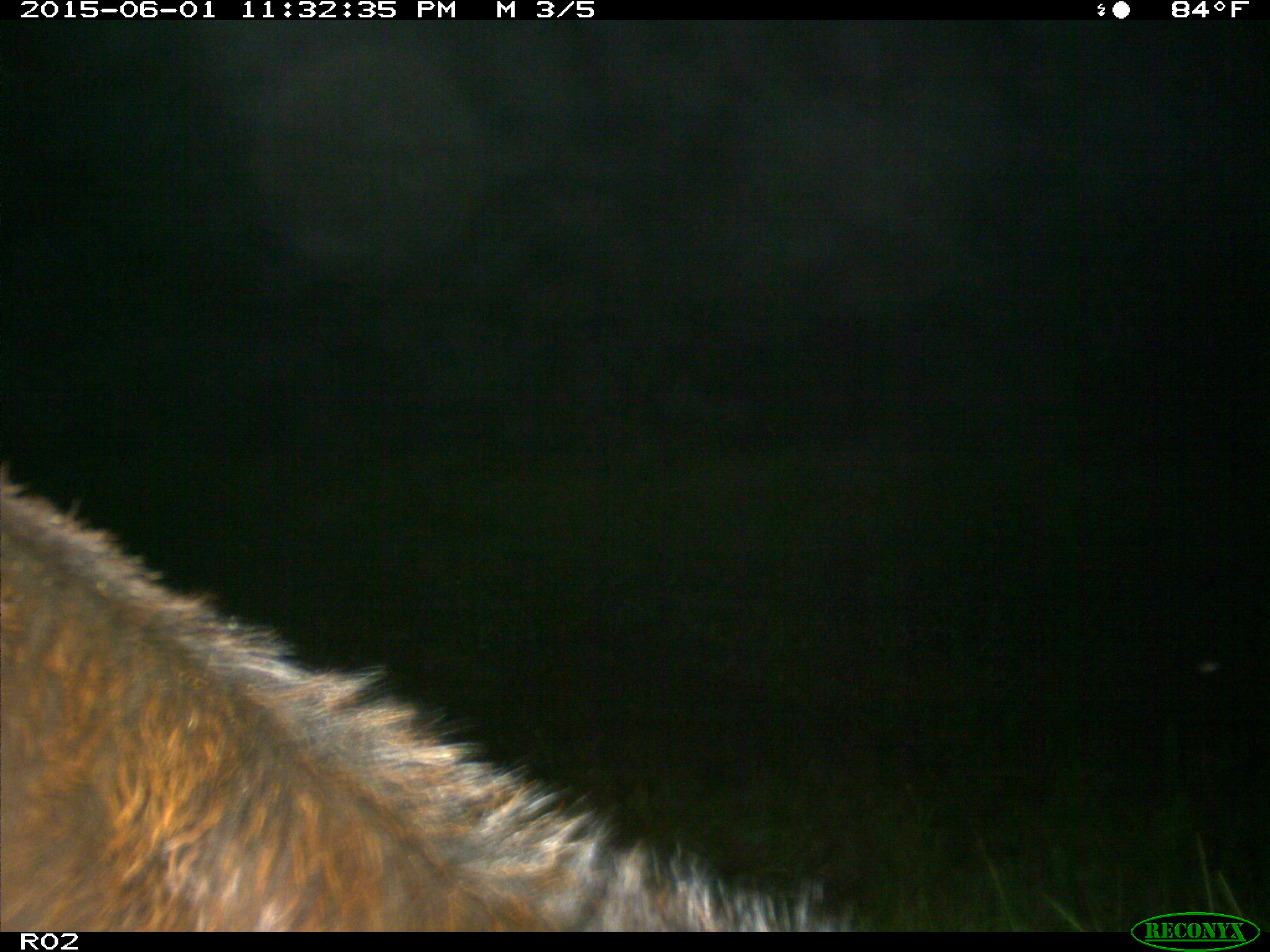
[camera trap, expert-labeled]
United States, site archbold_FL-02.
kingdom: Animalia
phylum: Chordata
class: Mammalia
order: Artiodactyla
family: Bovidae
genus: Bos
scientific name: Bos taurus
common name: domestic cow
Bos taurus (domestic cow).